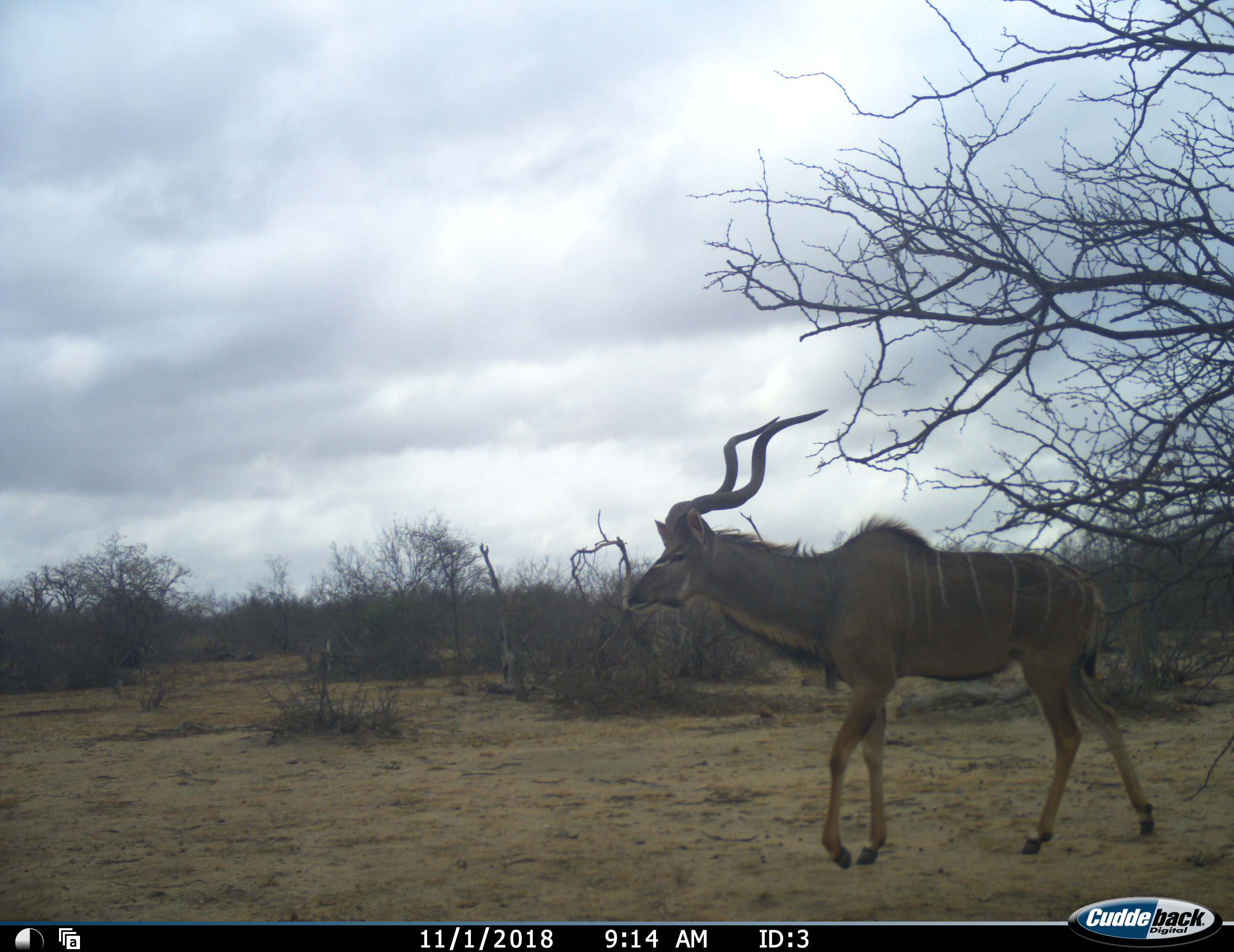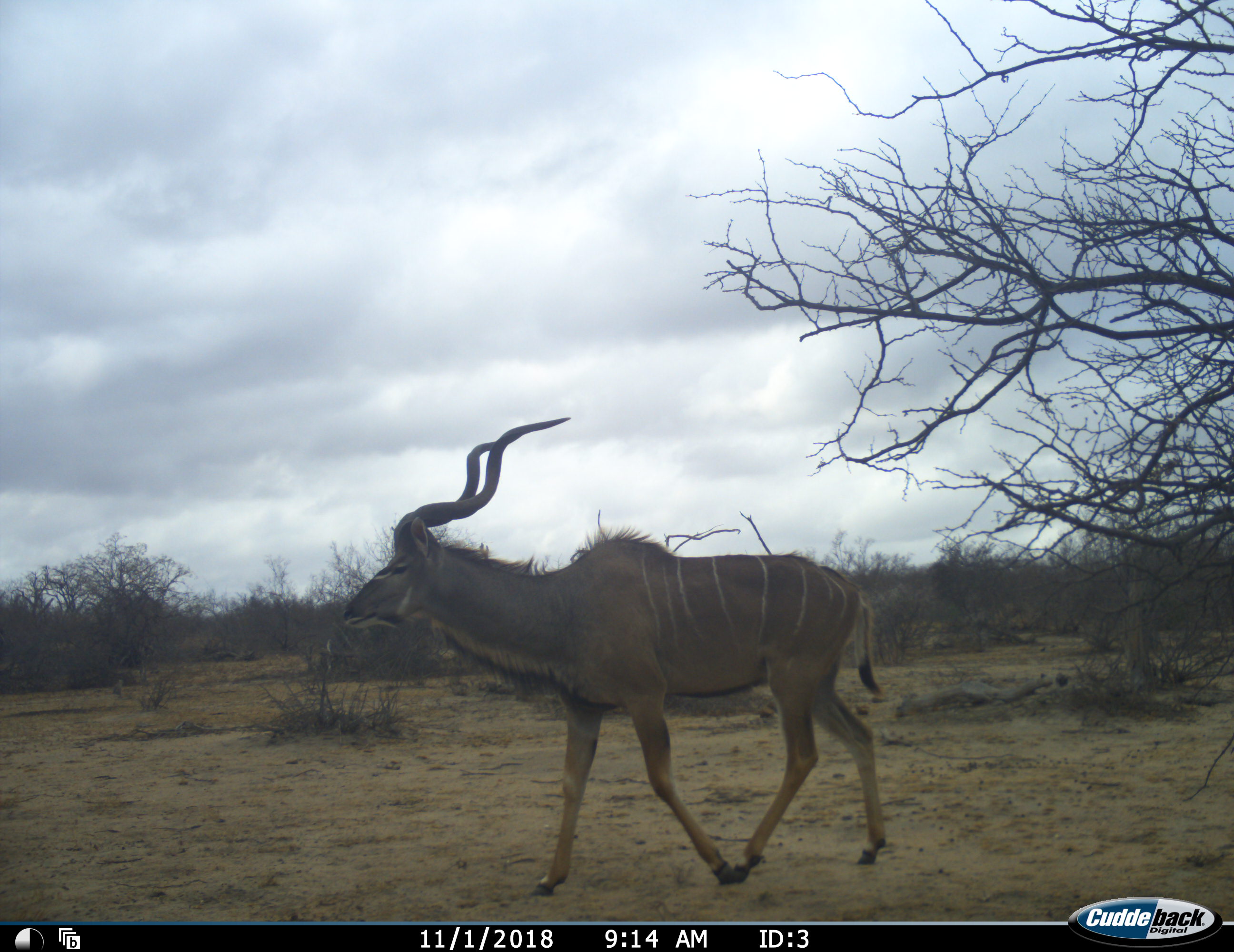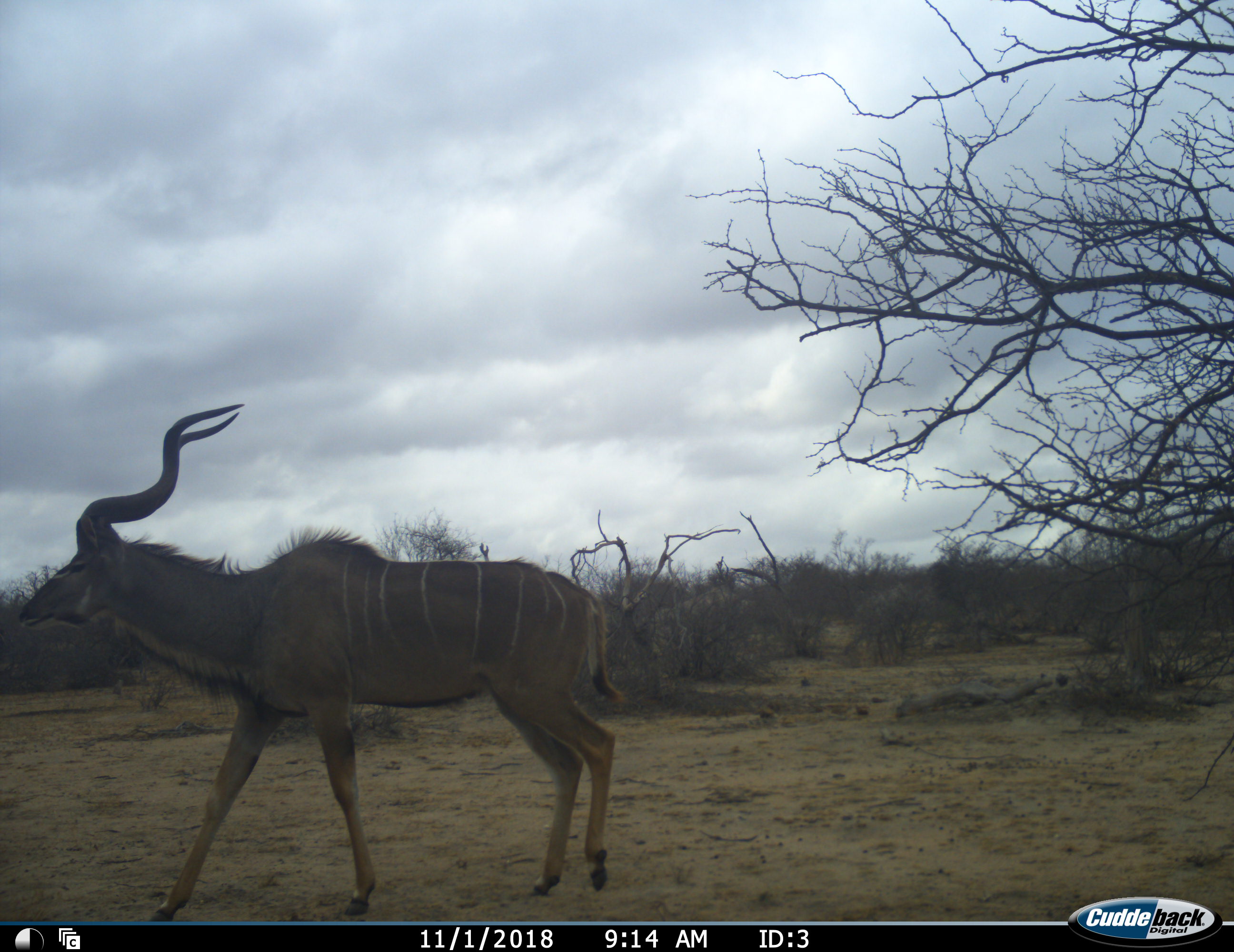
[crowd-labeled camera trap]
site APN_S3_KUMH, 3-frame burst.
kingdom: Animalia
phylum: Chordata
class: Mammalia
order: Artiodactyla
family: Bovidae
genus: Tragelaphus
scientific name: Tragelaphus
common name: kudu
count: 1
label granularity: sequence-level